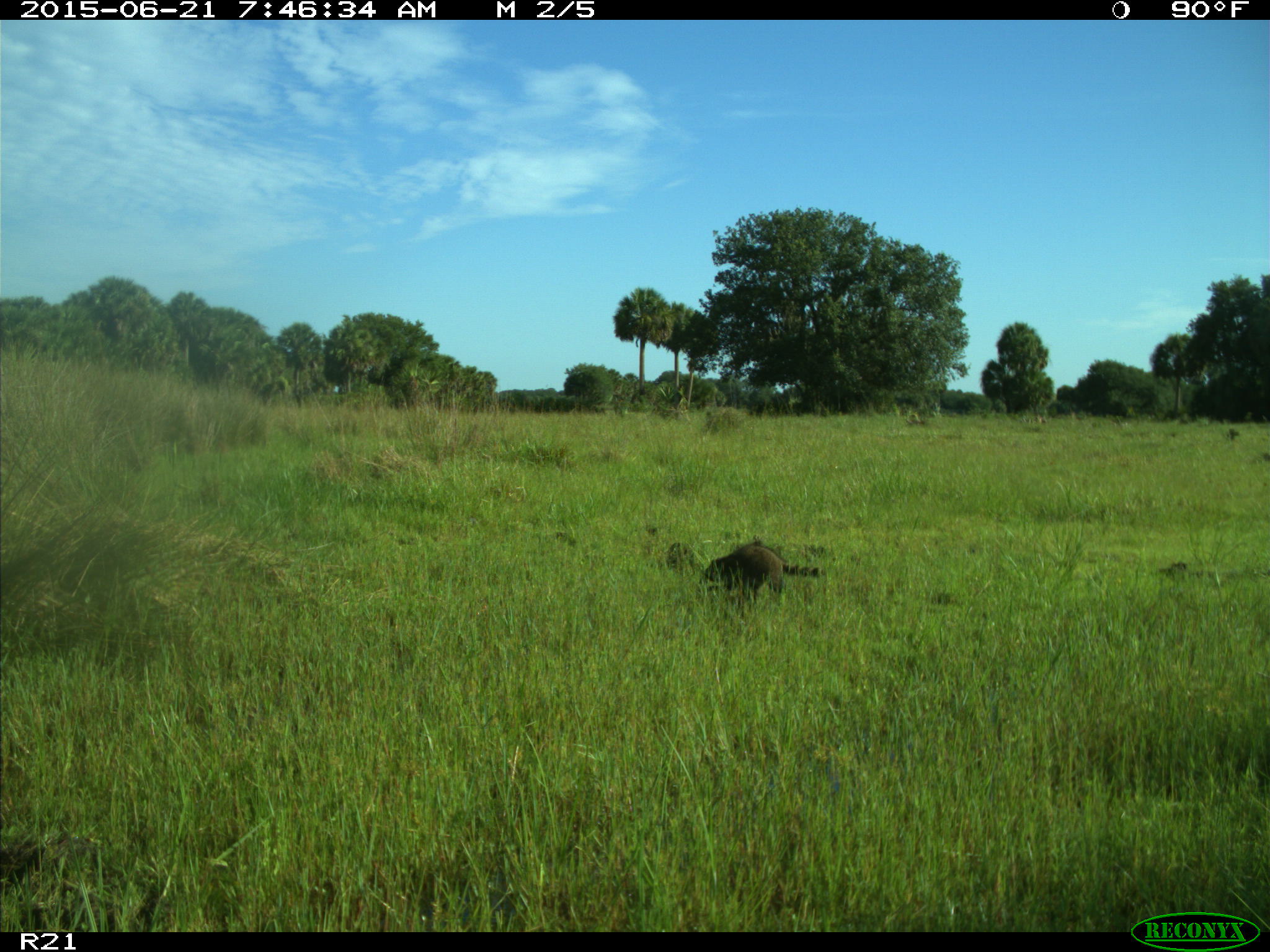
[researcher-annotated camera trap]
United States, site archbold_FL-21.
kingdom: Animalia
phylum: Chordata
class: Mammalia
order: Carnivora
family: Procyonidae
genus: Procyon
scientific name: Procyon lotor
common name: common raccoon